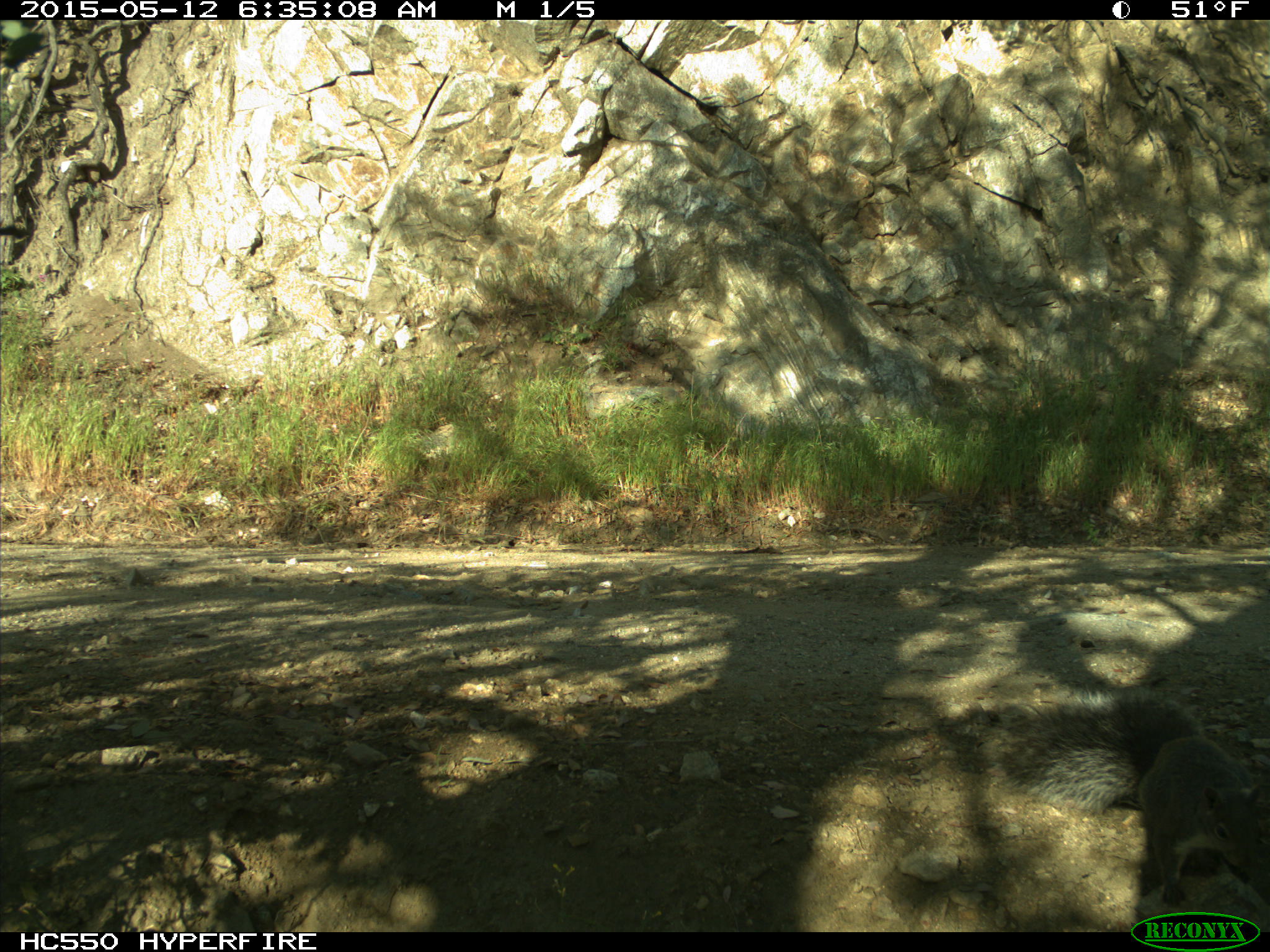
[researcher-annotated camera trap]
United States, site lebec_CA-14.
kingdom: Animalia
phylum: Chordata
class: Mammalia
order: Rodentia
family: Sciuridae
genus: Sciurus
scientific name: Sciurus carolinensis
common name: eastern gray squirrel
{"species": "Sciurus carolinensis (eastern gray squirrel)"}